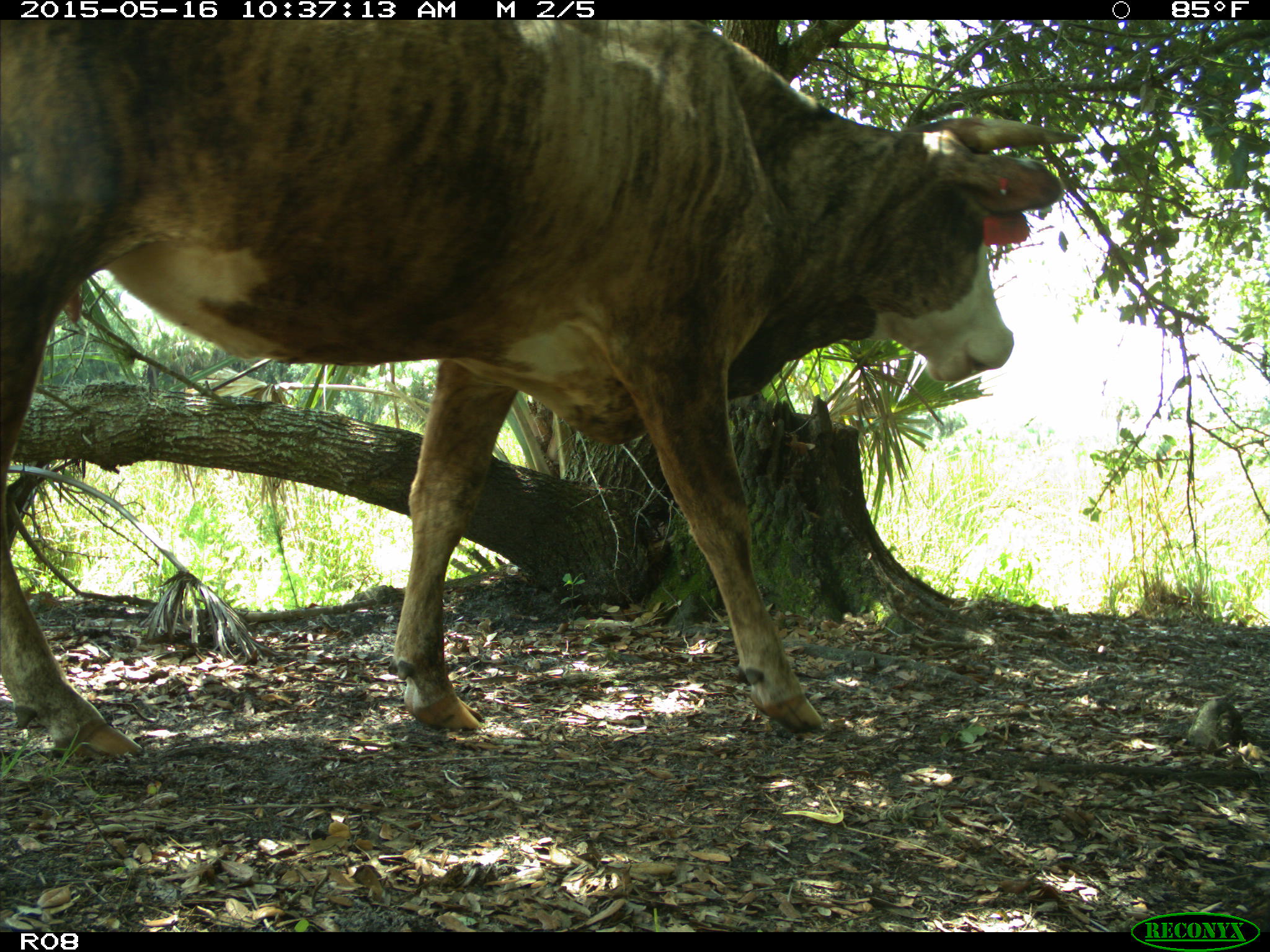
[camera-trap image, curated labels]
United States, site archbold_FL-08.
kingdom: Animalia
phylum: Chordata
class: Mammalia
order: Artiodactyla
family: Bovidae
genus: Bos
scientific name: Bos taurus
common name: domestic cow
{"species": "Bos taurus (domestic cow)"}